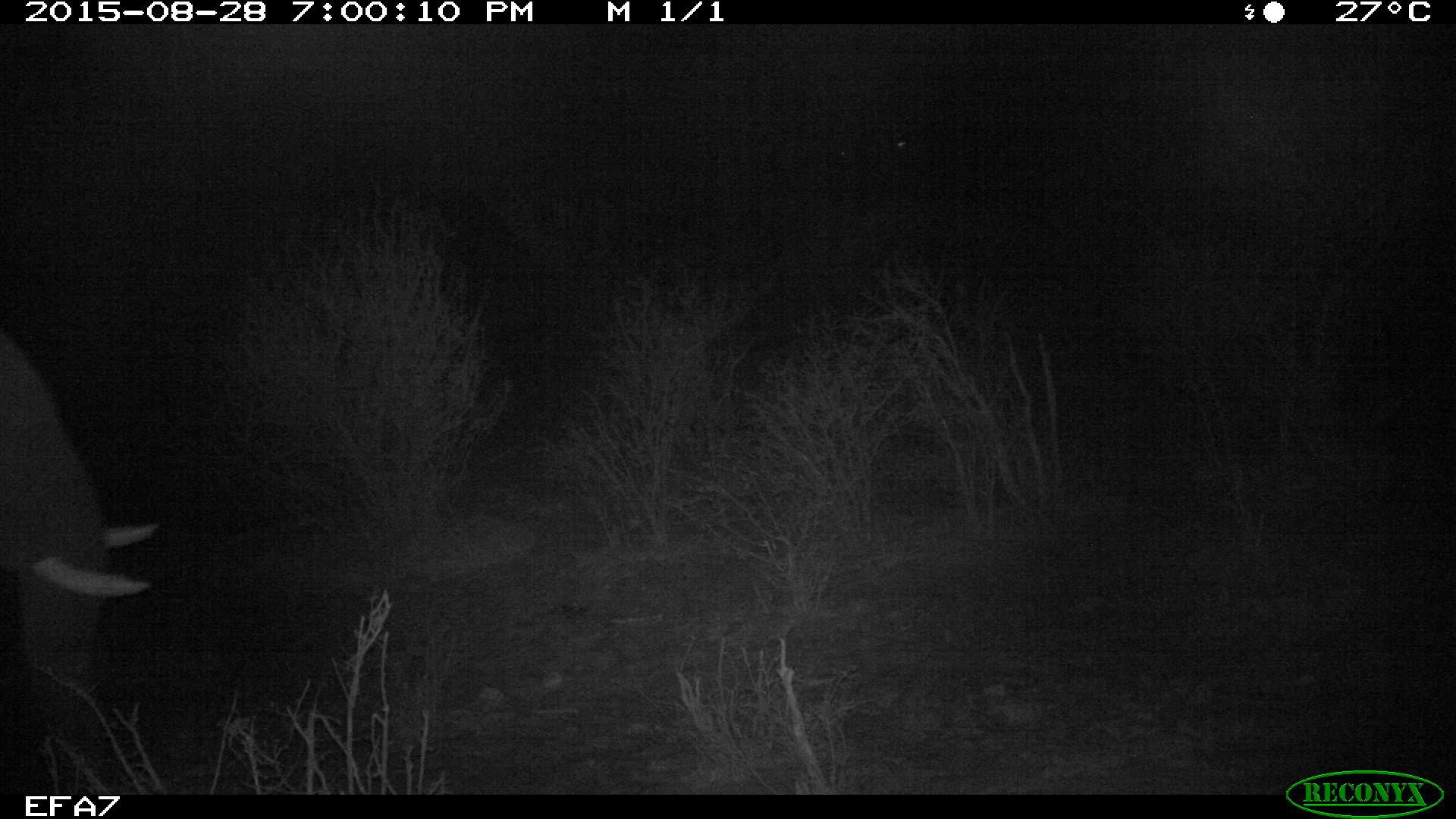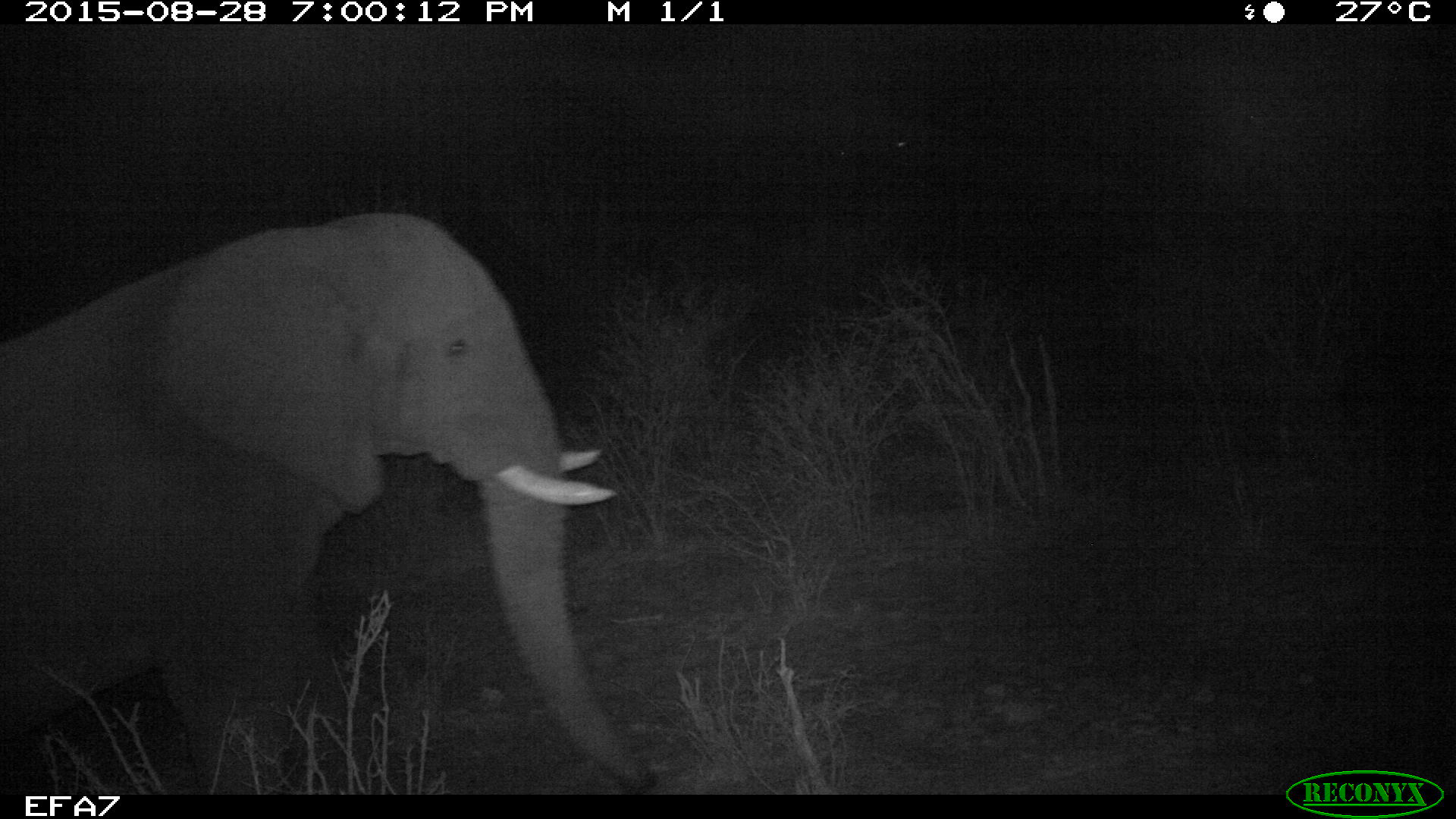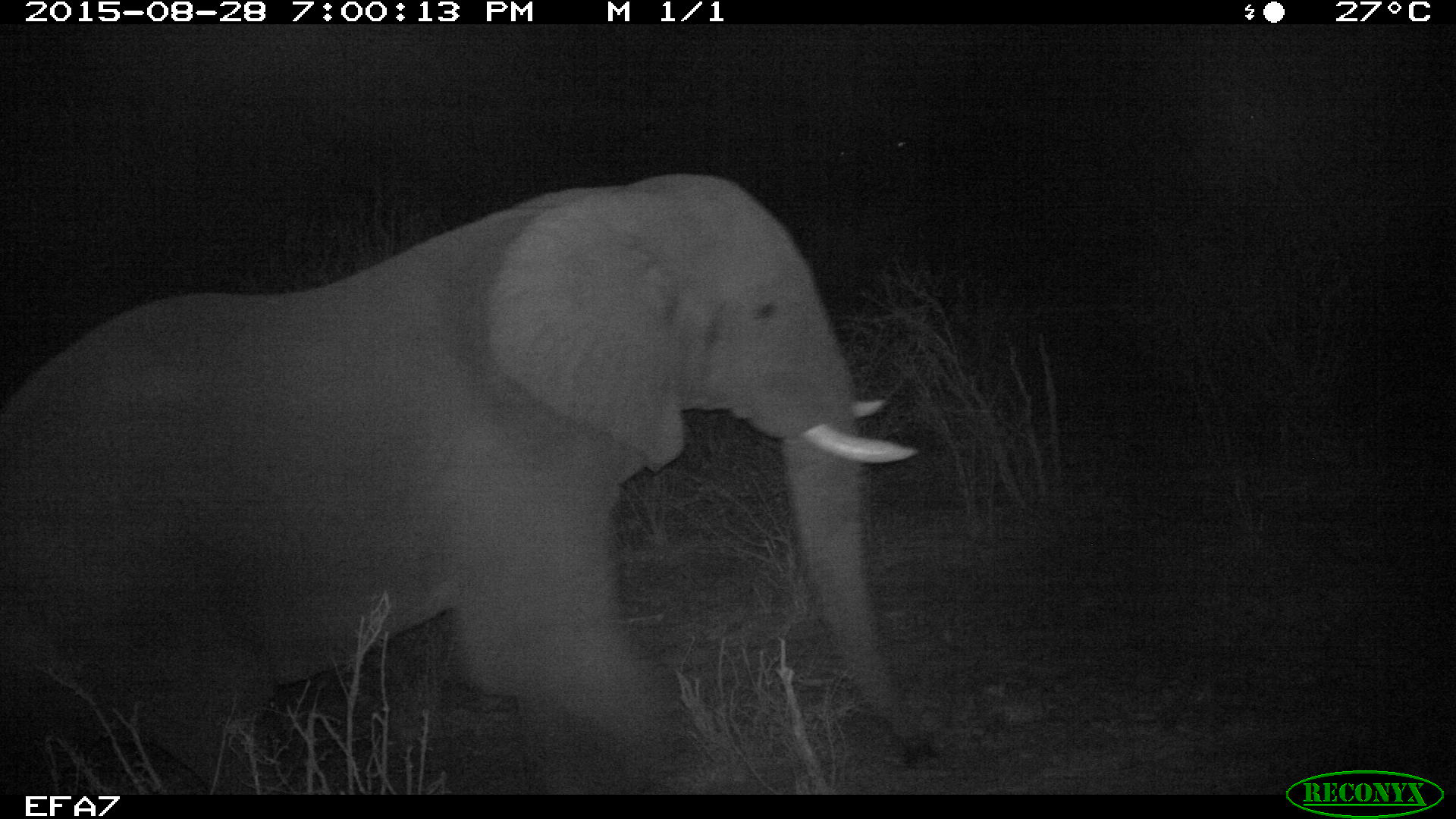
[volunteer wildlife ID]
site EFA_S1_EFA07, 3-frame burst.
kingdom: Animalia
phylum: Chordata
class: Mammalia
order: Proboscidea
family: Elephantidae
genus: Loxodonta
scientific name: Loxodonta africana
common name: african bush elephant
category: elephant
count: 1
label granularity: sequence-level